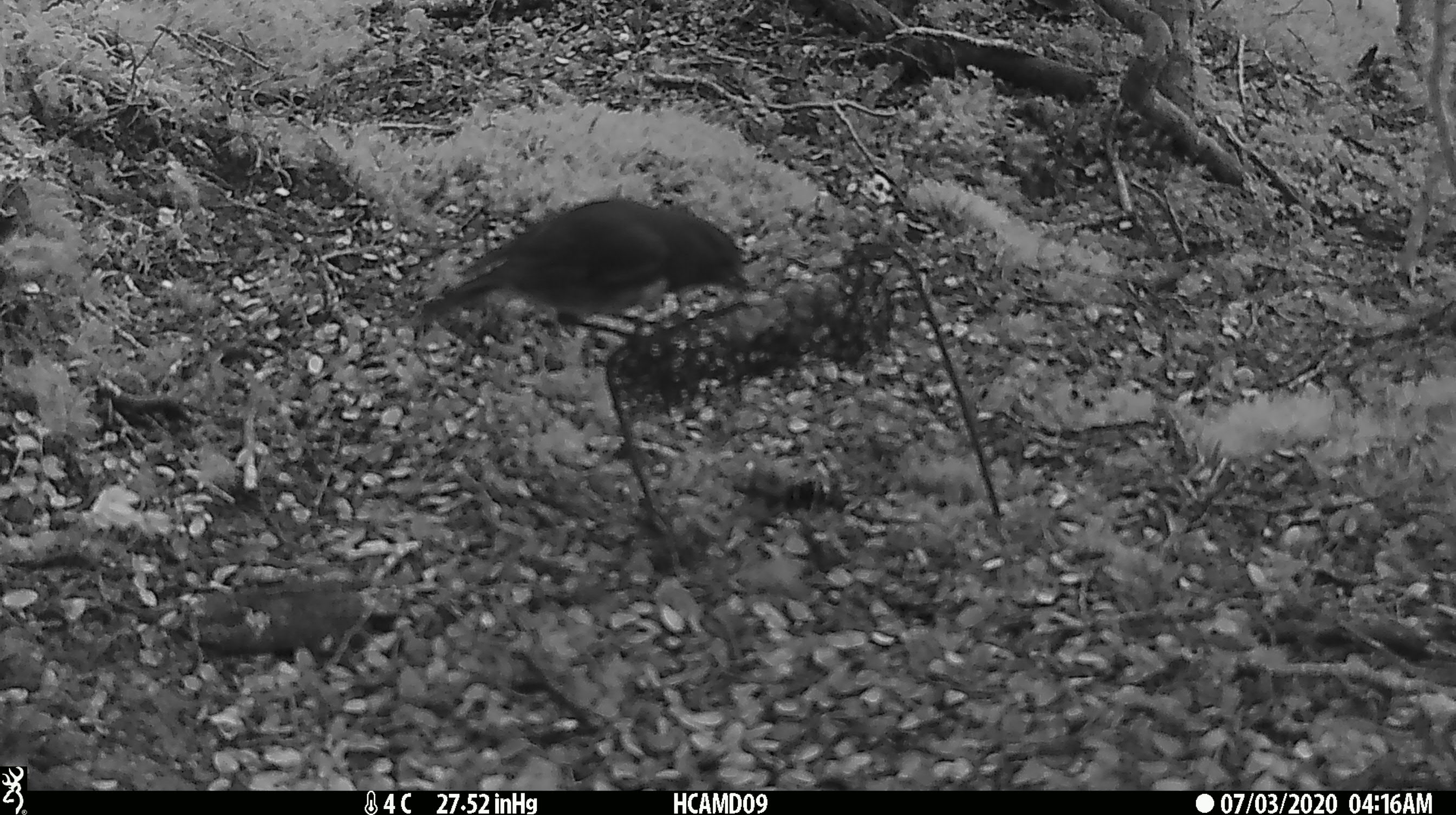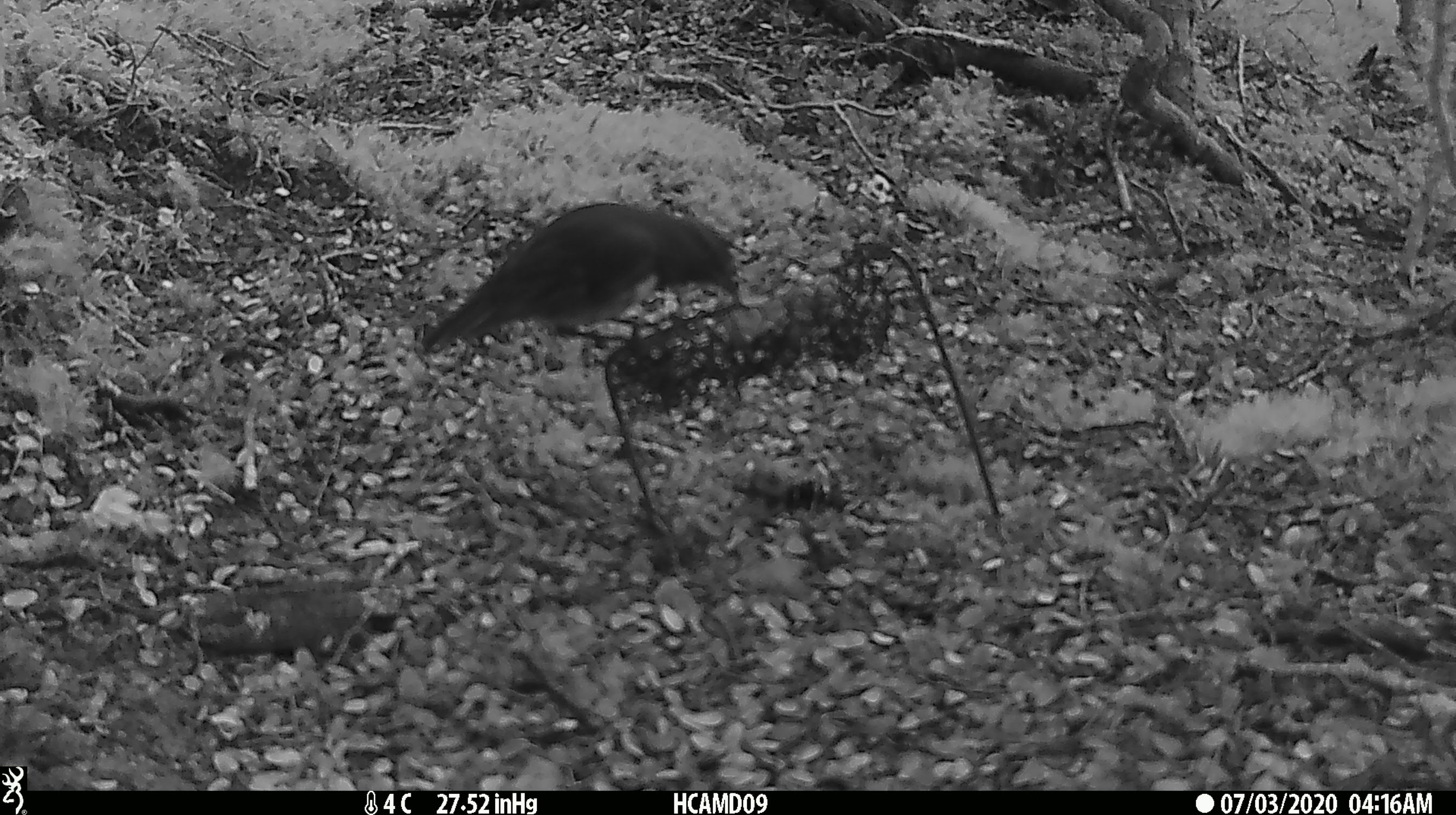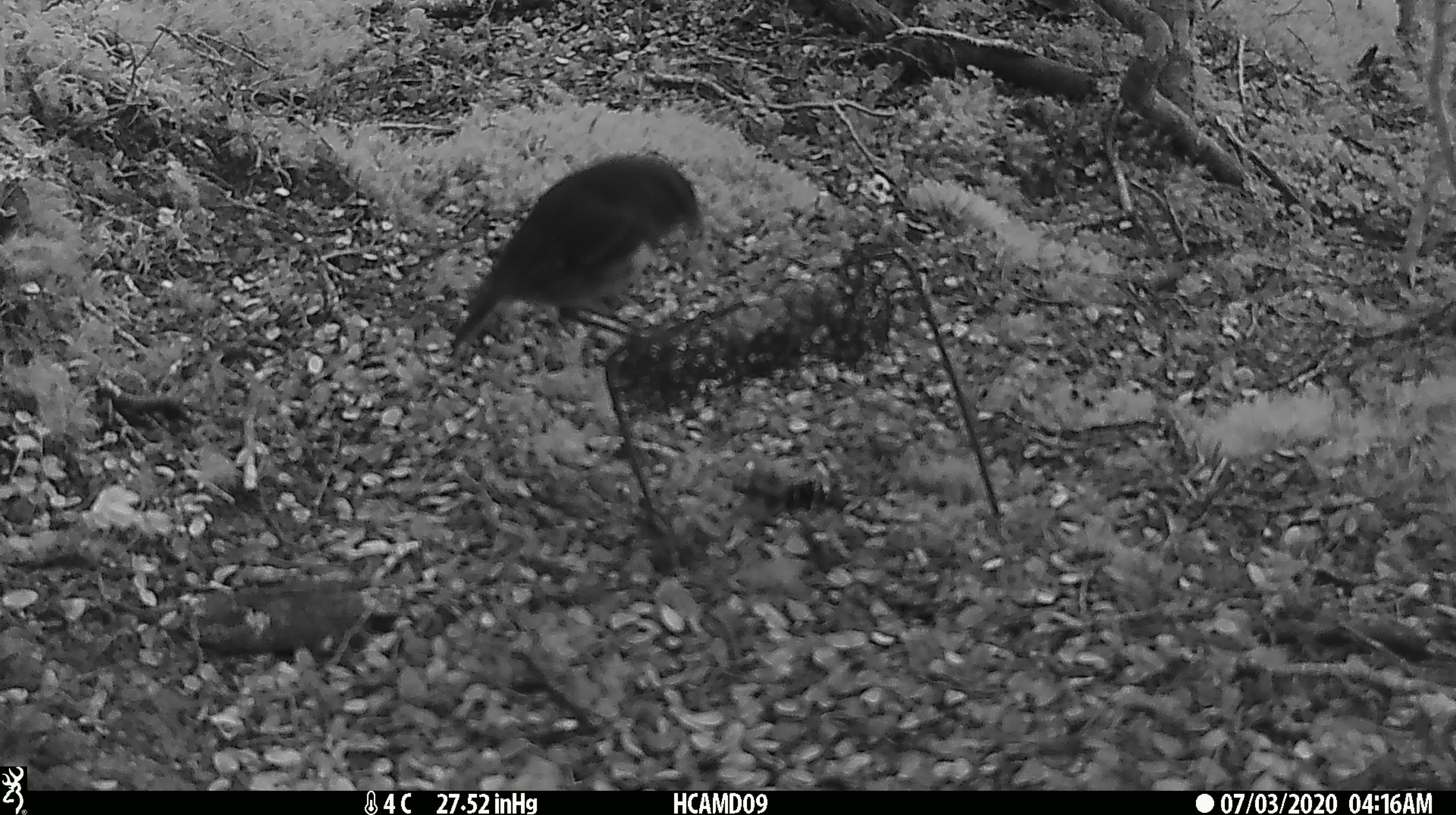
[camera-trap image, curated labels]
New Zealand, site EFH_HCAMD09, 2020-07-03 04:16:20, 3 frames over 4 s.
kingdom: Animalia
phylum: Chordata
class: Aves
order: Passeriformes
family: Petroicidae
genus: Petroica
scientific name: Petroica australis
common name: new zealand robin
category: robin